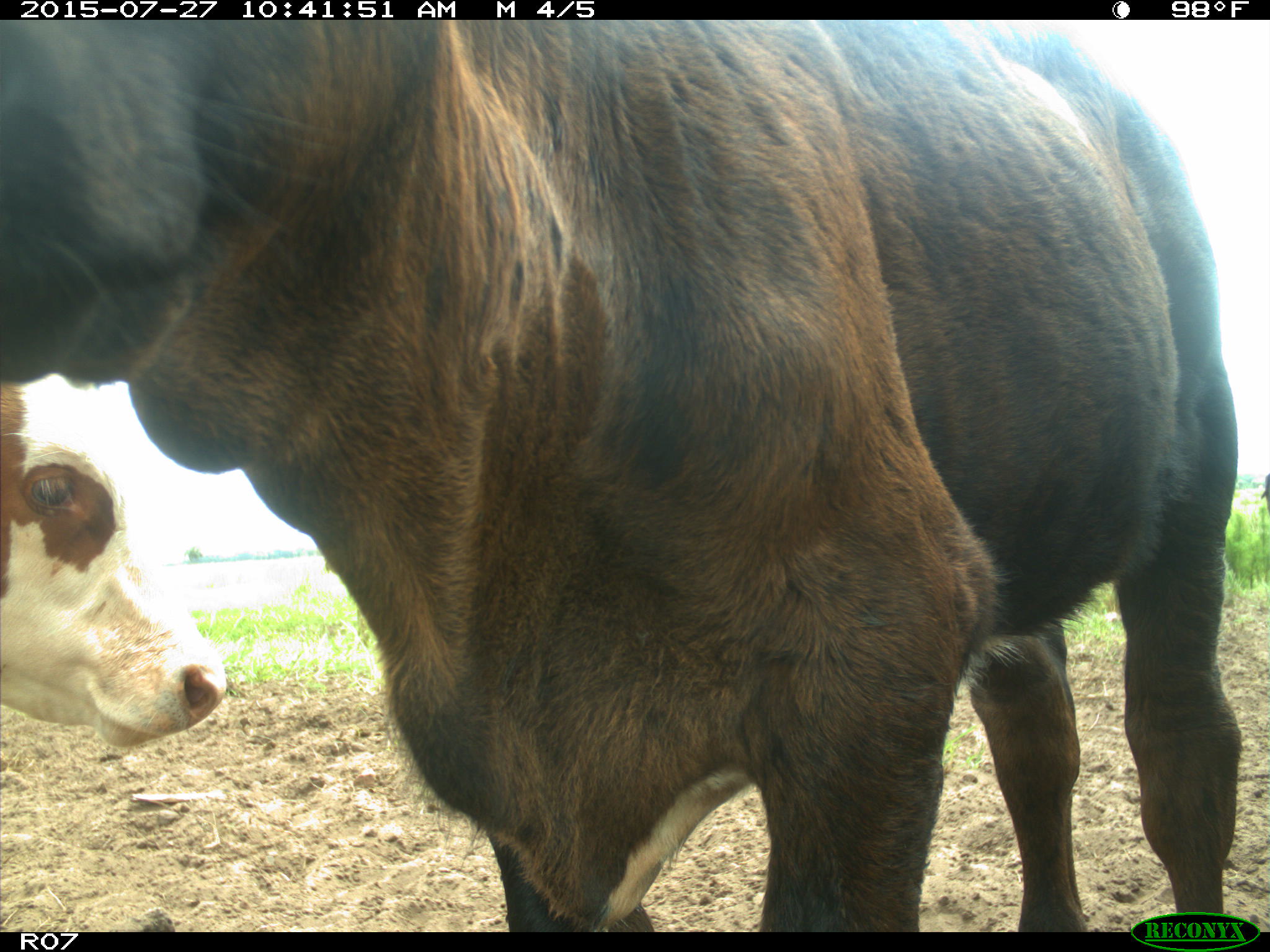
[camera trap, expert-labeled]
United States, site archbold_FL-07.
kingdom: Animalia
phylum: Chordata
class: Mammalia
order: Artiodactyla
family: Bovidae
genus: Bos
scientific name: Bos taurus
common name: domestic cow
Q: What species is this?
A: Bos taurus (domestic cow).